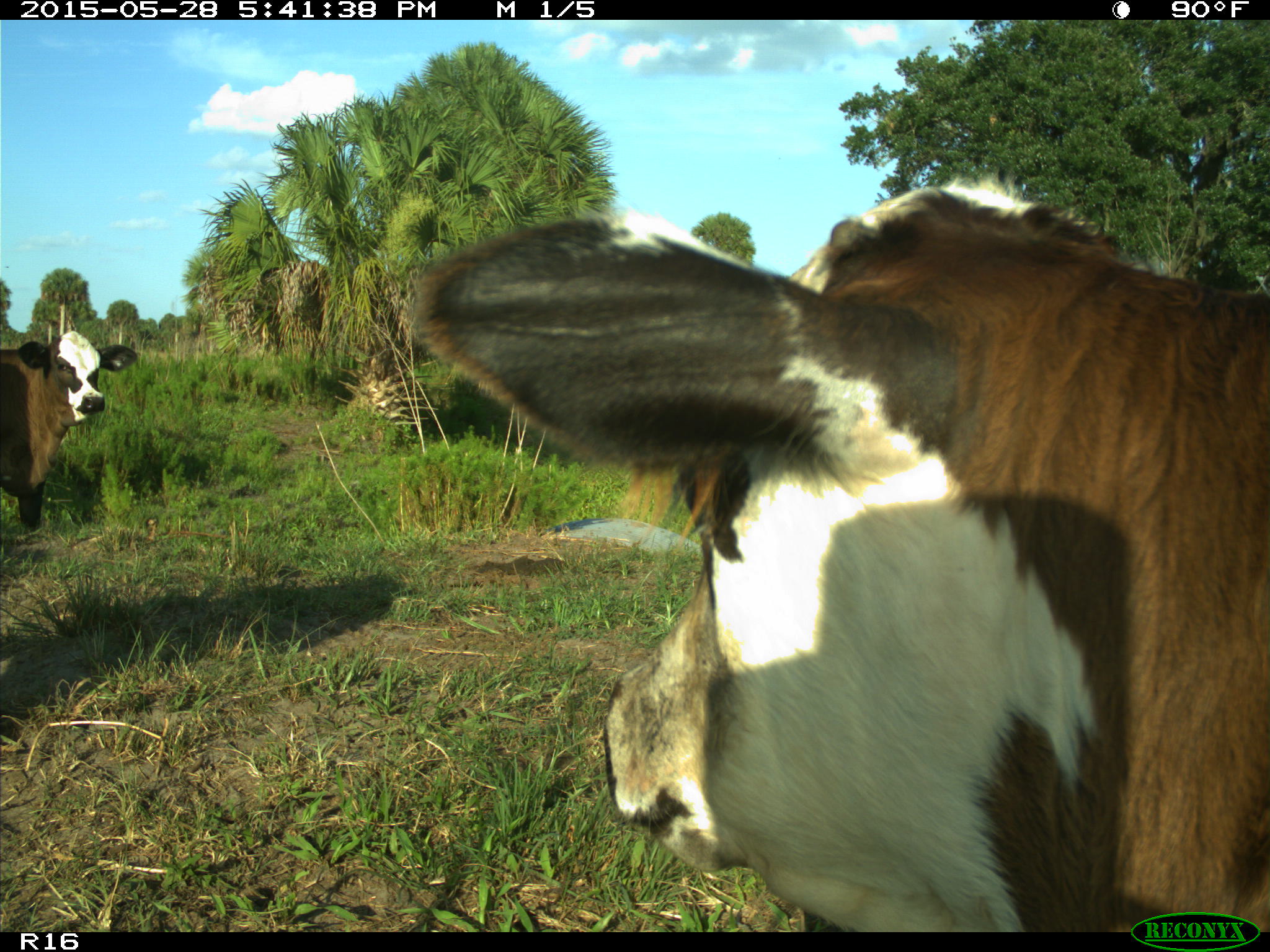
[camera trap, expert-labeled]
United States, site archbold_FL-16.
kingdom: Animalia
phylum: Chordata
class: Mammalia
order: Artiodactyla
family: Bovidae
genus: Bos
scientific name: Bos taurus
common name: domestic cow